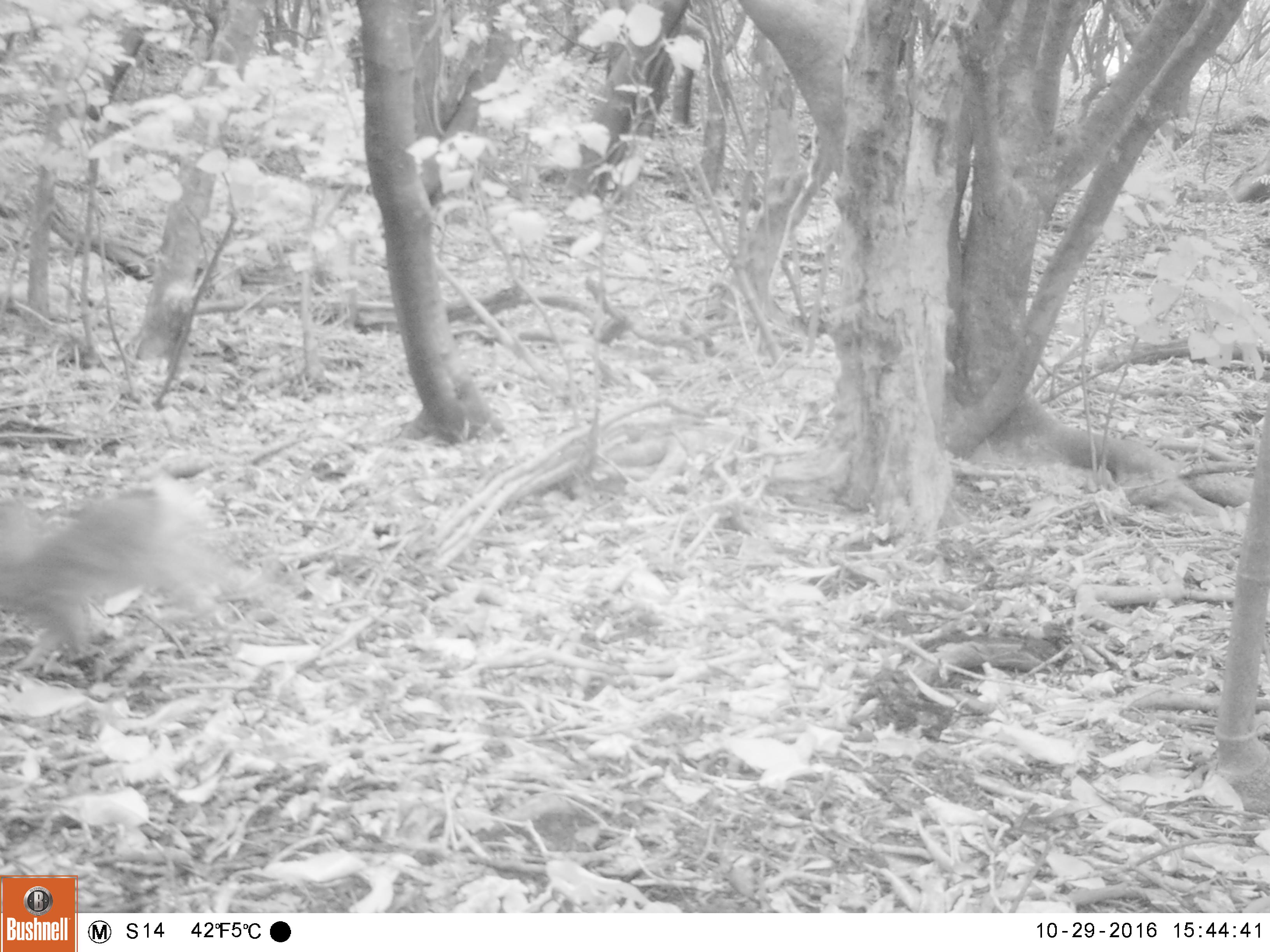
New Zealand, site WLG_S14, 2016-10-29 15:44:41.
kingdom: Animalia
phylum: Chordata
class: Mammalia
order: Lagomorpha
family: Leporidae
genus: Oryctolagus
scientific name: Oryctolagus cuniculus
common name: european rabbit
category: rabbit